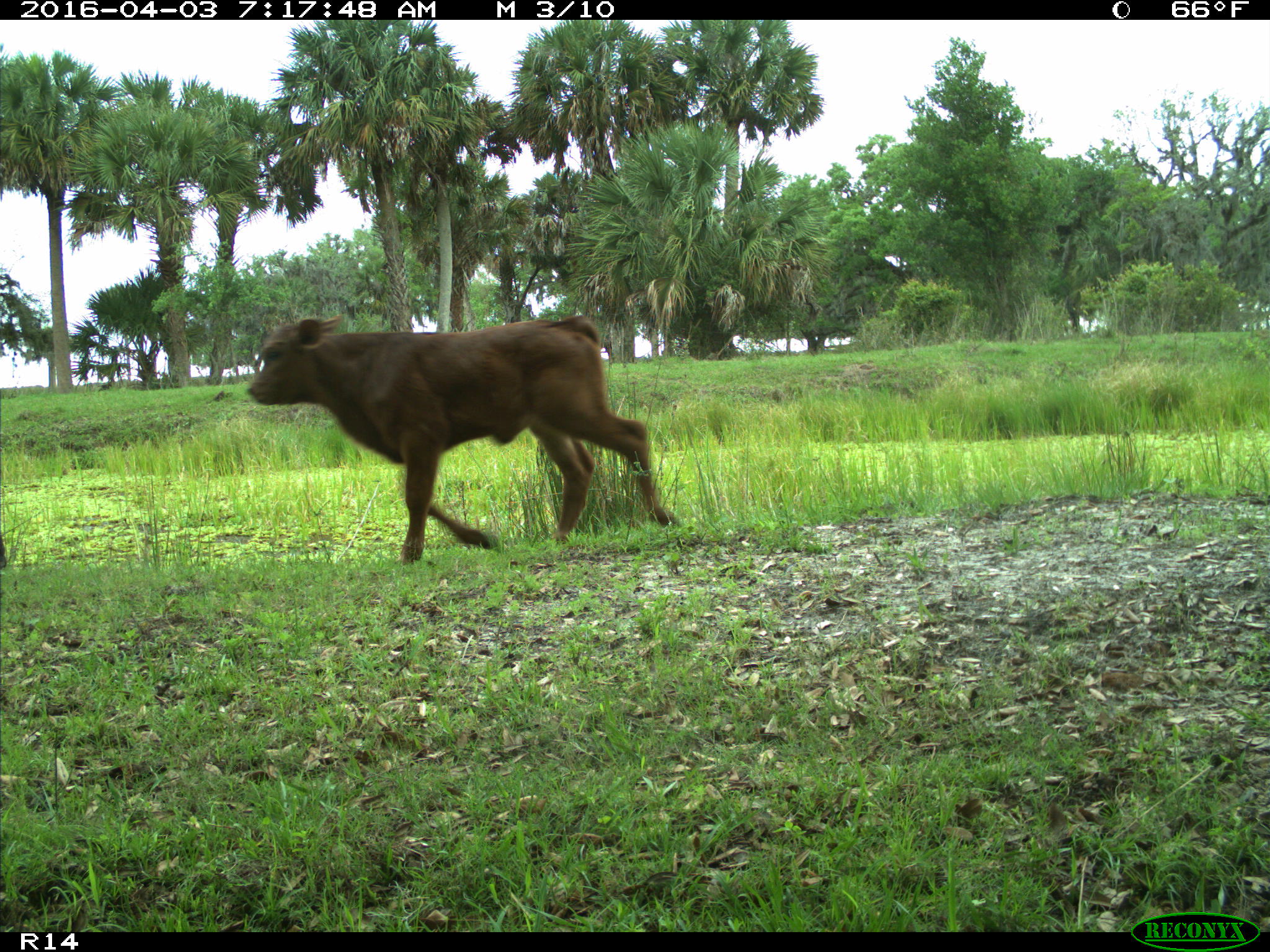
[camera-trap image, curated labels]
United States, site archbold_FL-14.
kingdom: Animalia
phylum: Chordata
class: Mammalia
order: Artiodactyla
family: Bovidae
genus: Bos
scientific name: Bos taurus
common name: domestic cow